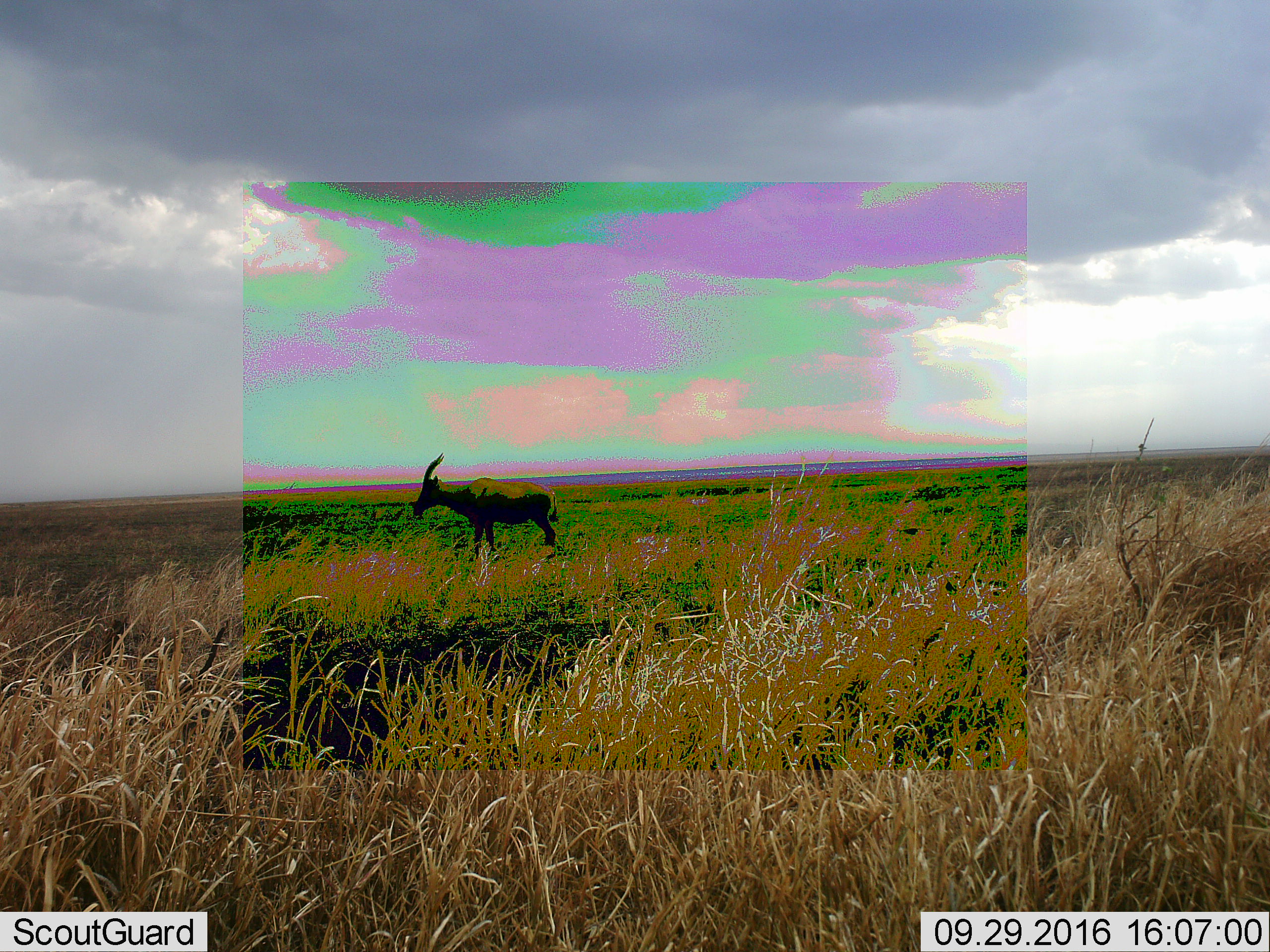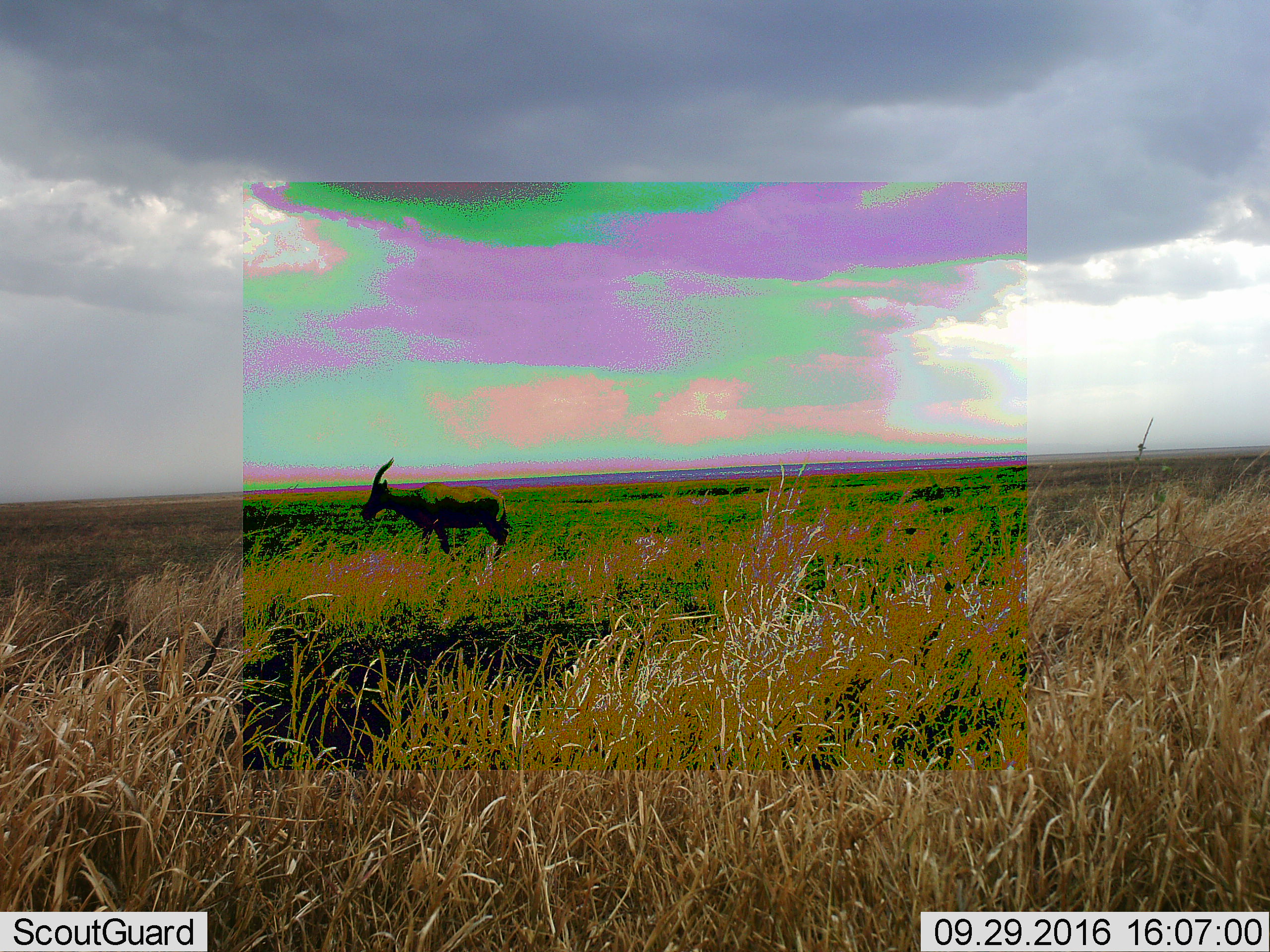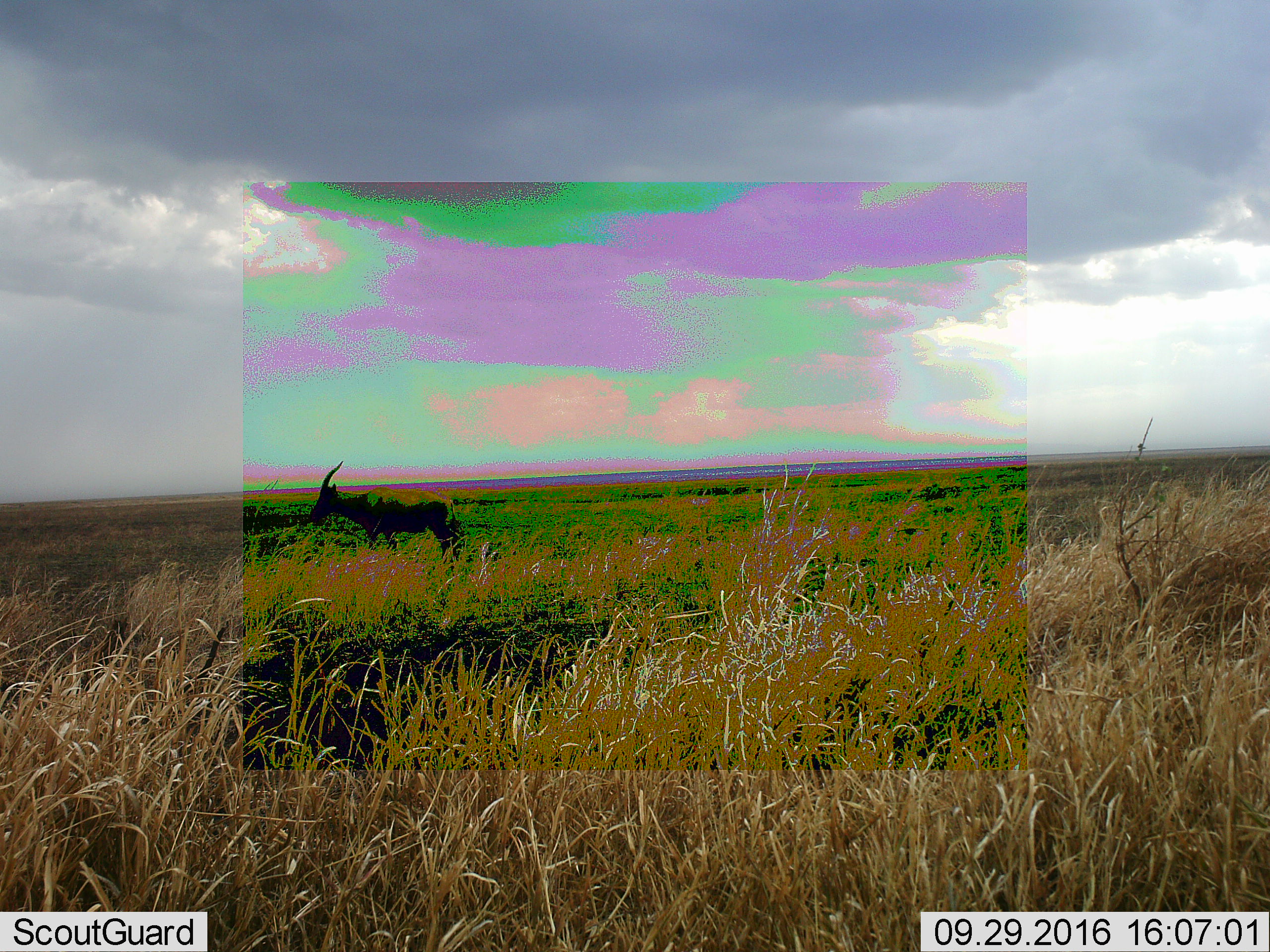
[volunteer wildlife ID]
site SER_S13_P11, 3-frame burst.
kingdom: Animalia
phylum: Chordata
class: Mammalia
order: Artiodactyla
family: Bovidae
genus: Alcelaphus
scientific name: Alcelaphus buselaphus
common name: hartebeest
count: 1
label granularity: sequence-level